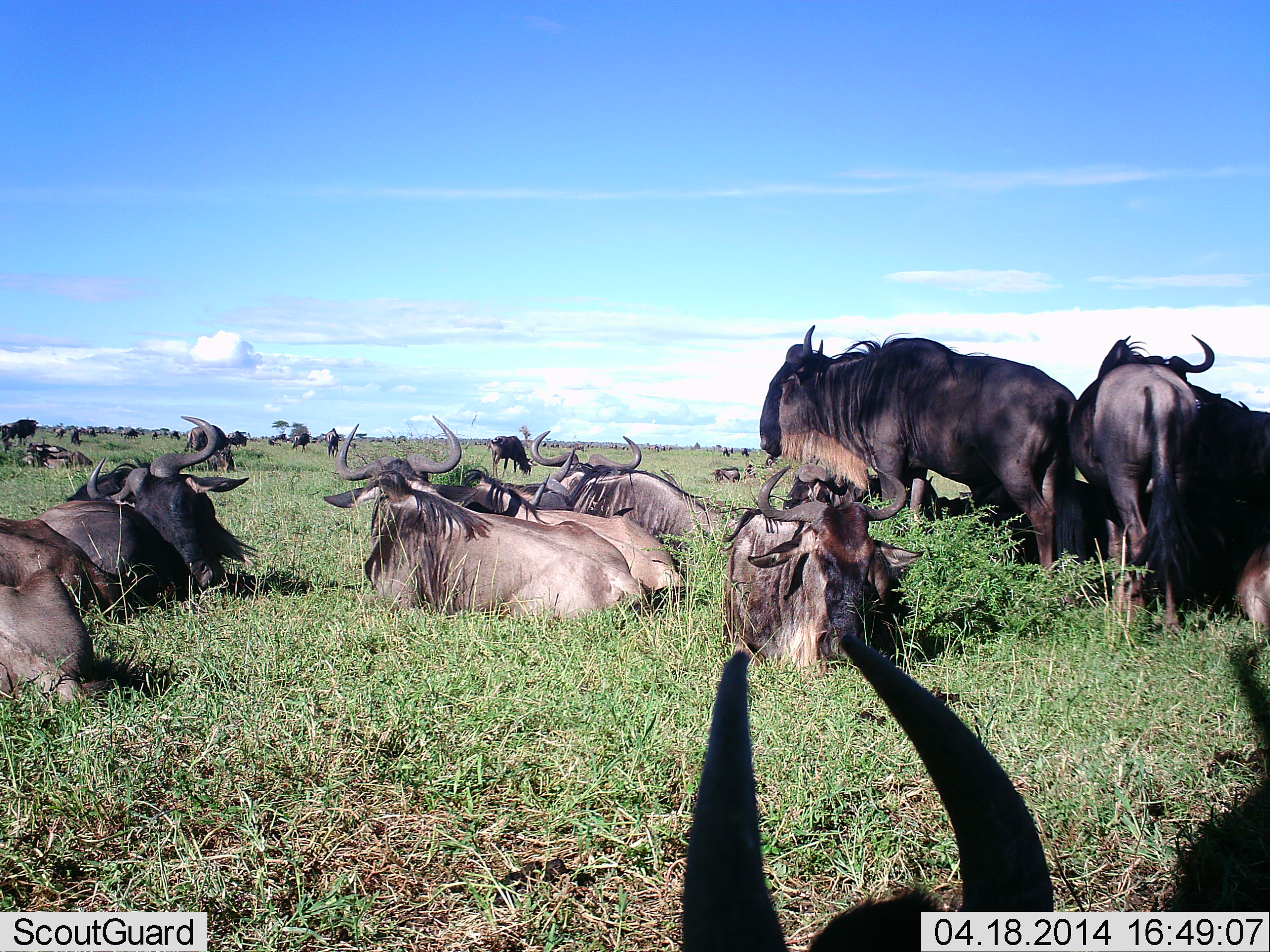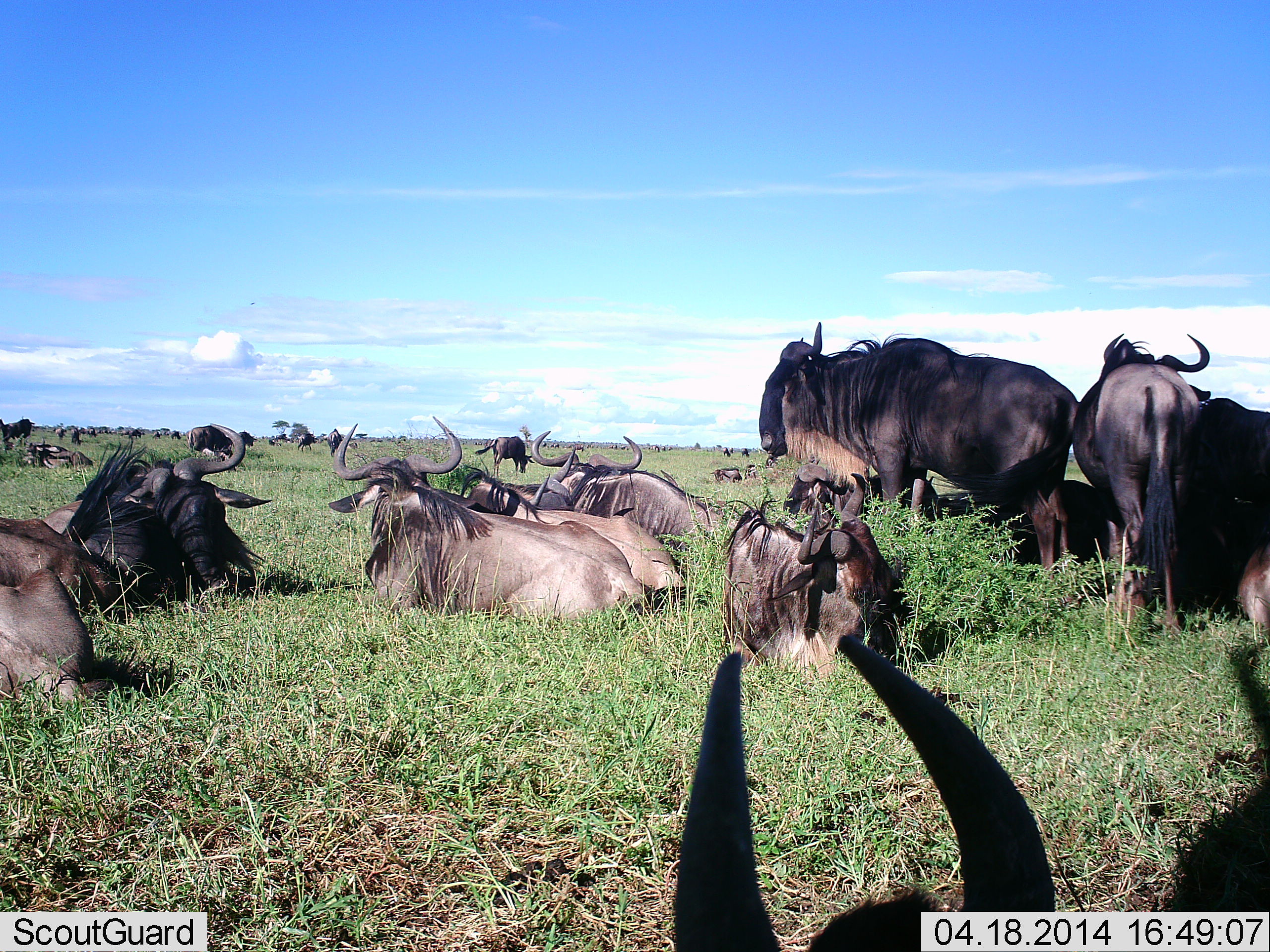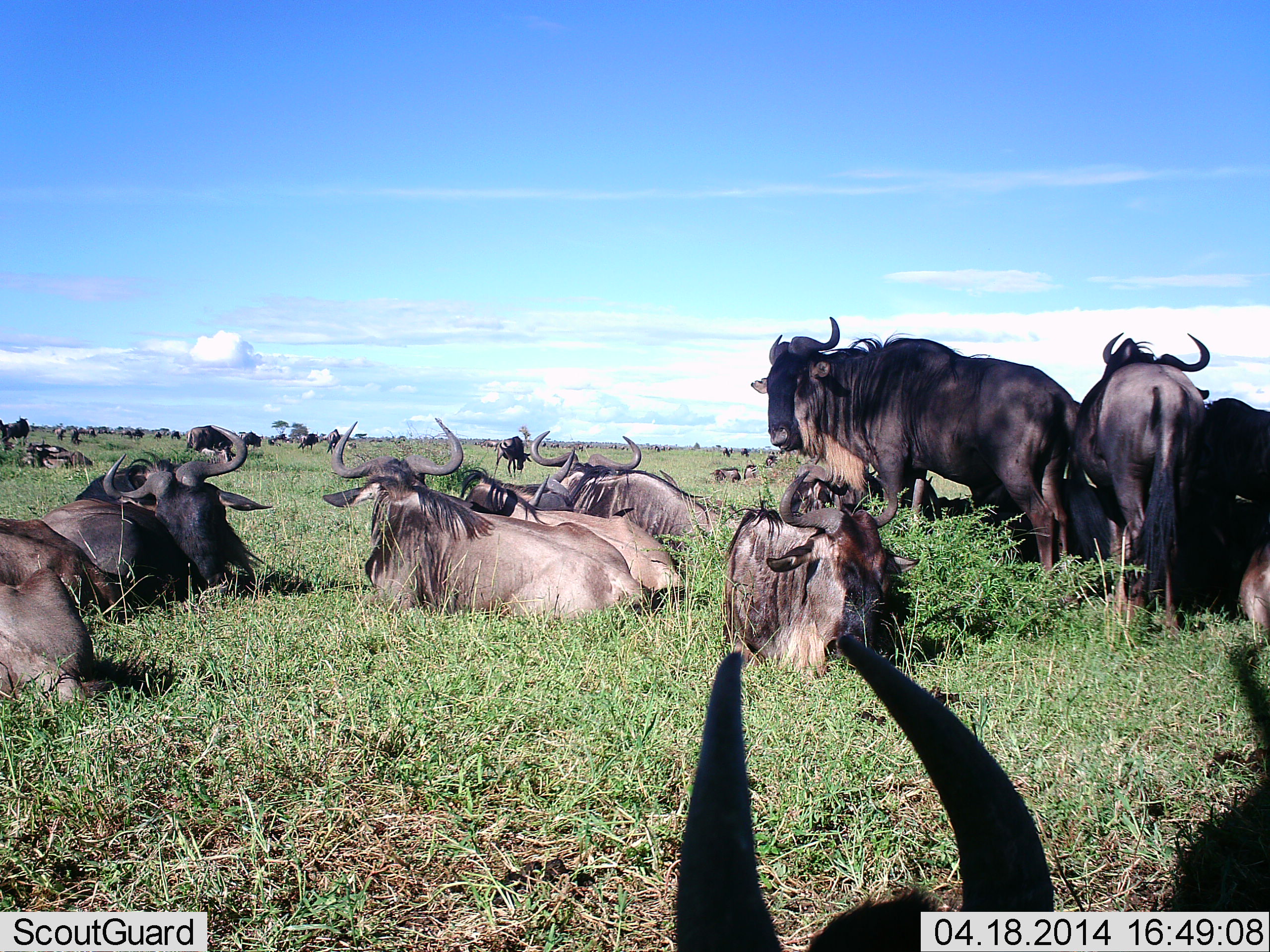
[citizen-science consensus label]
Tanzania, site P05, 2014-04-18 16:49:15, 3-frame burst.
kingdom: Animalia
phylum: Chordata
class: Mammalia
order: Artiodactyla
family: Bovidae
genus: Connochaetes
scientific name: Connochaetes taurinus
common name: blue wildebeest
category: wildebeest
Wildebeest (blue wildebeest) (Connochaetes taurinus), count 11-50. Behavior (volunteer vote fractions): standing 69%, resting 100%, moving 14%, interacting 8%. Young present (vote fraction): 3%. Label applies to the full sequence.